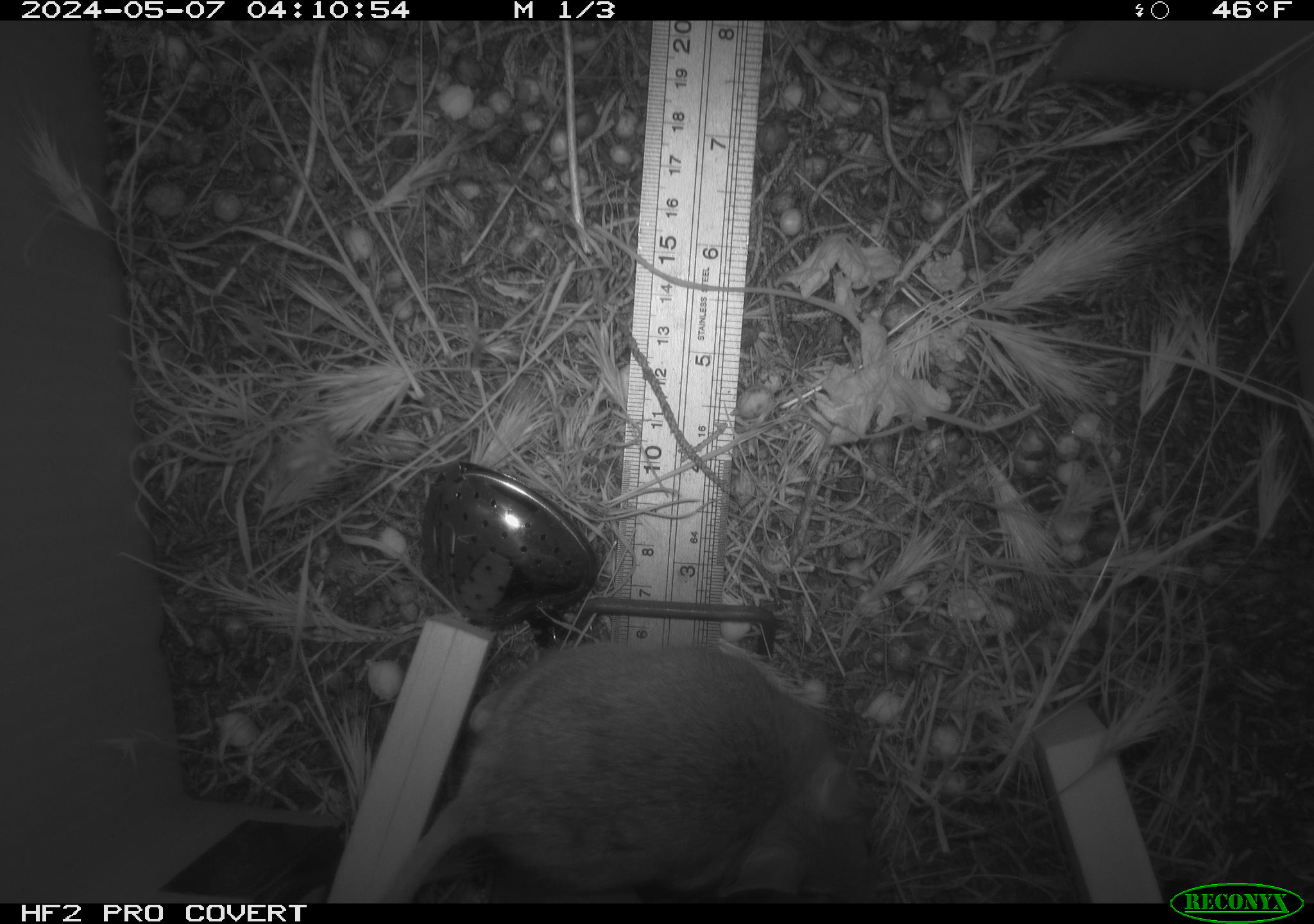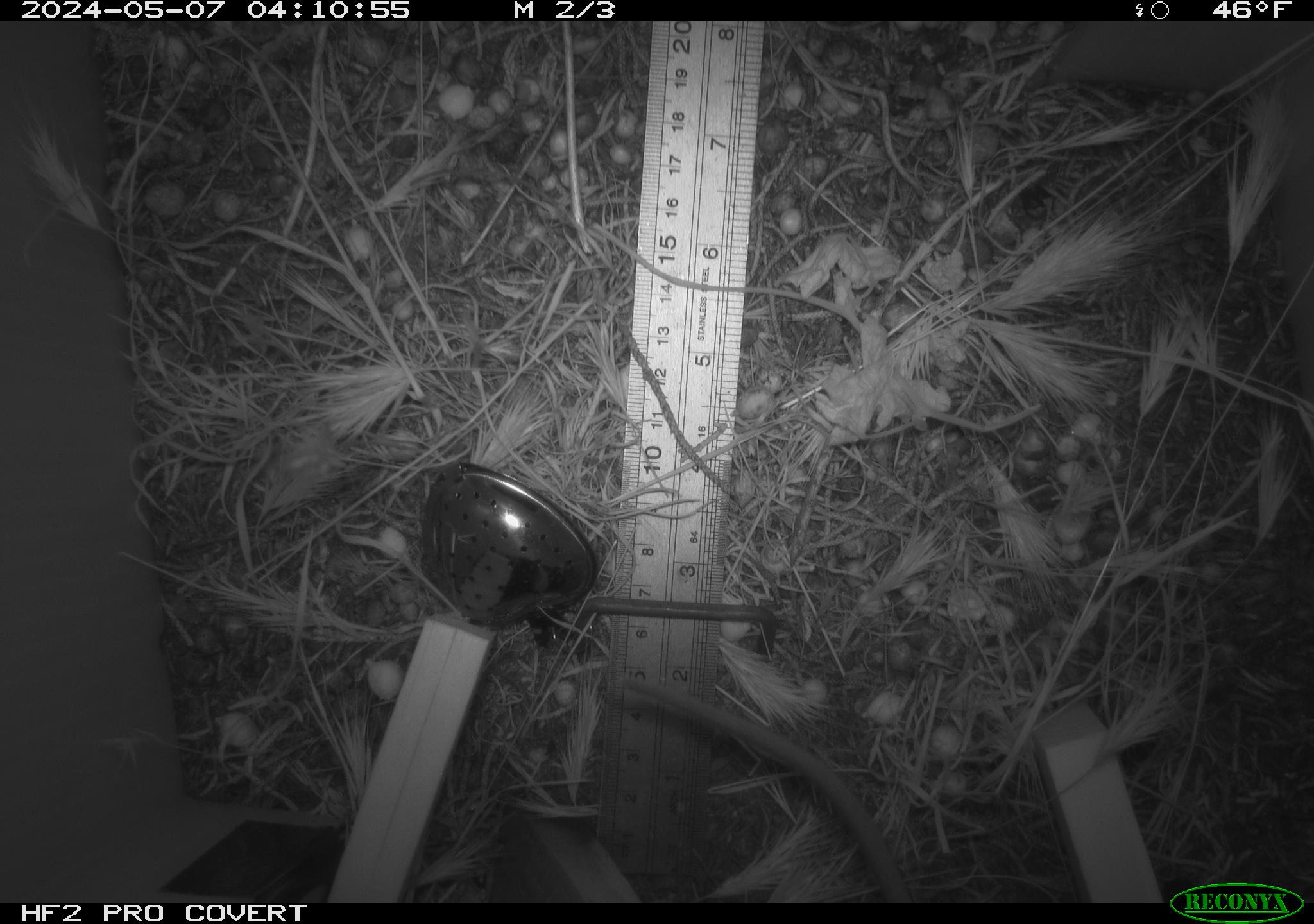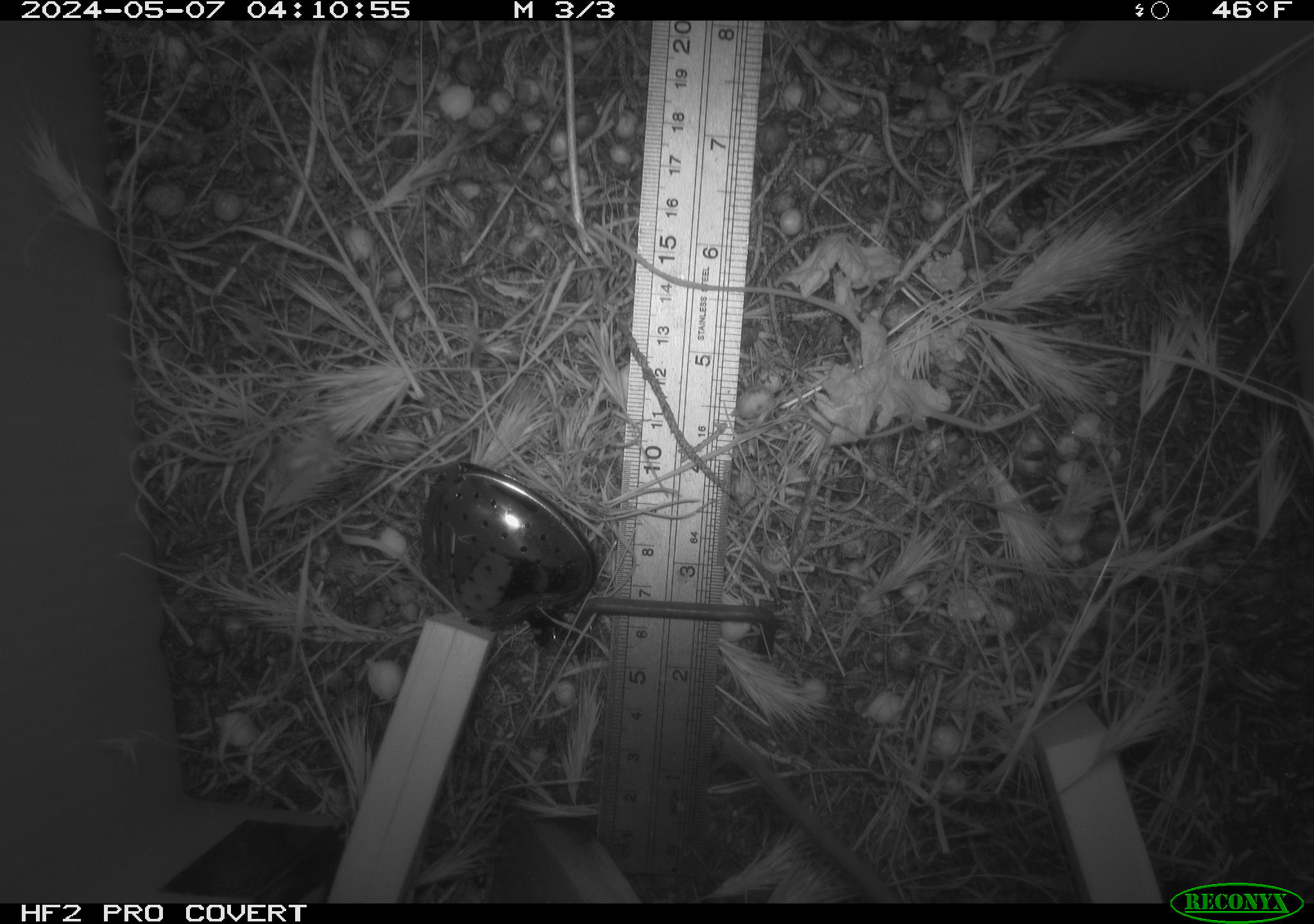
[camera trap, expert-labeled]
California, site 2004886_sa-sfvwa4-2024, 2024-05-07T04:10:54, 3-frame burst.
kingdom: Animalia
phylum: Chordata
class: Mammalia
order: Rodentia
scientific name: Rodentia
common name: mouse species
Mouse species (Rodentia).